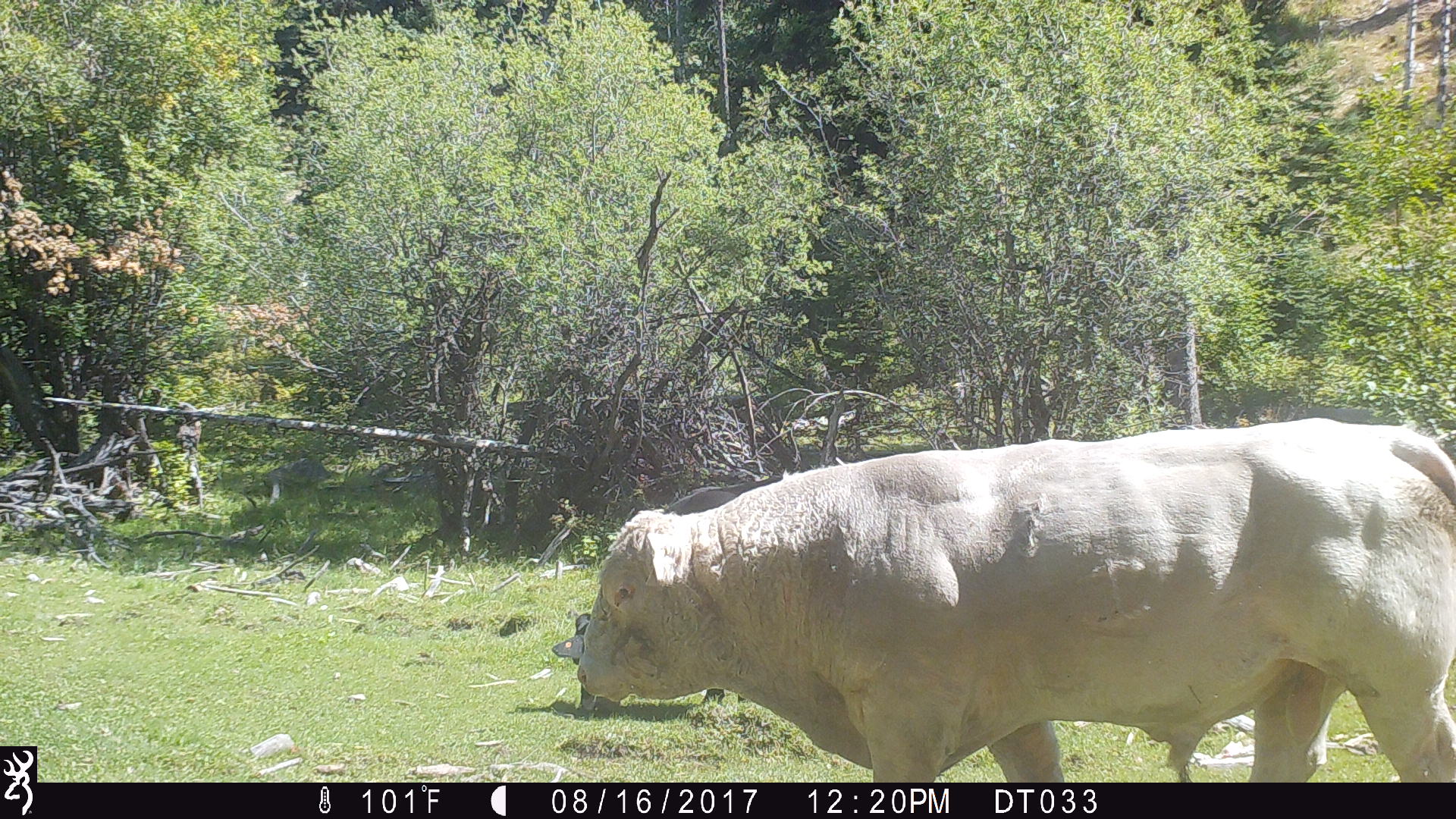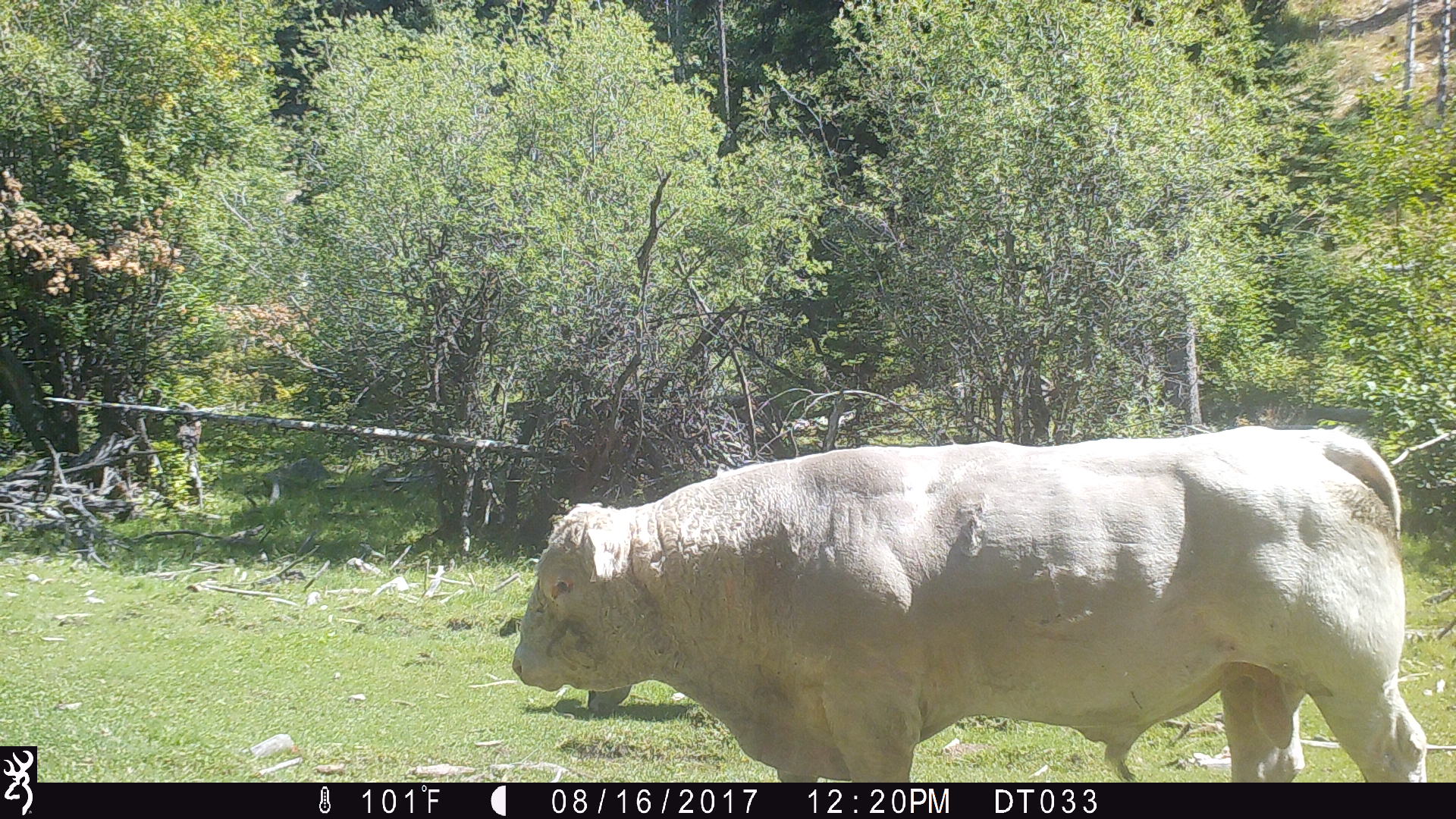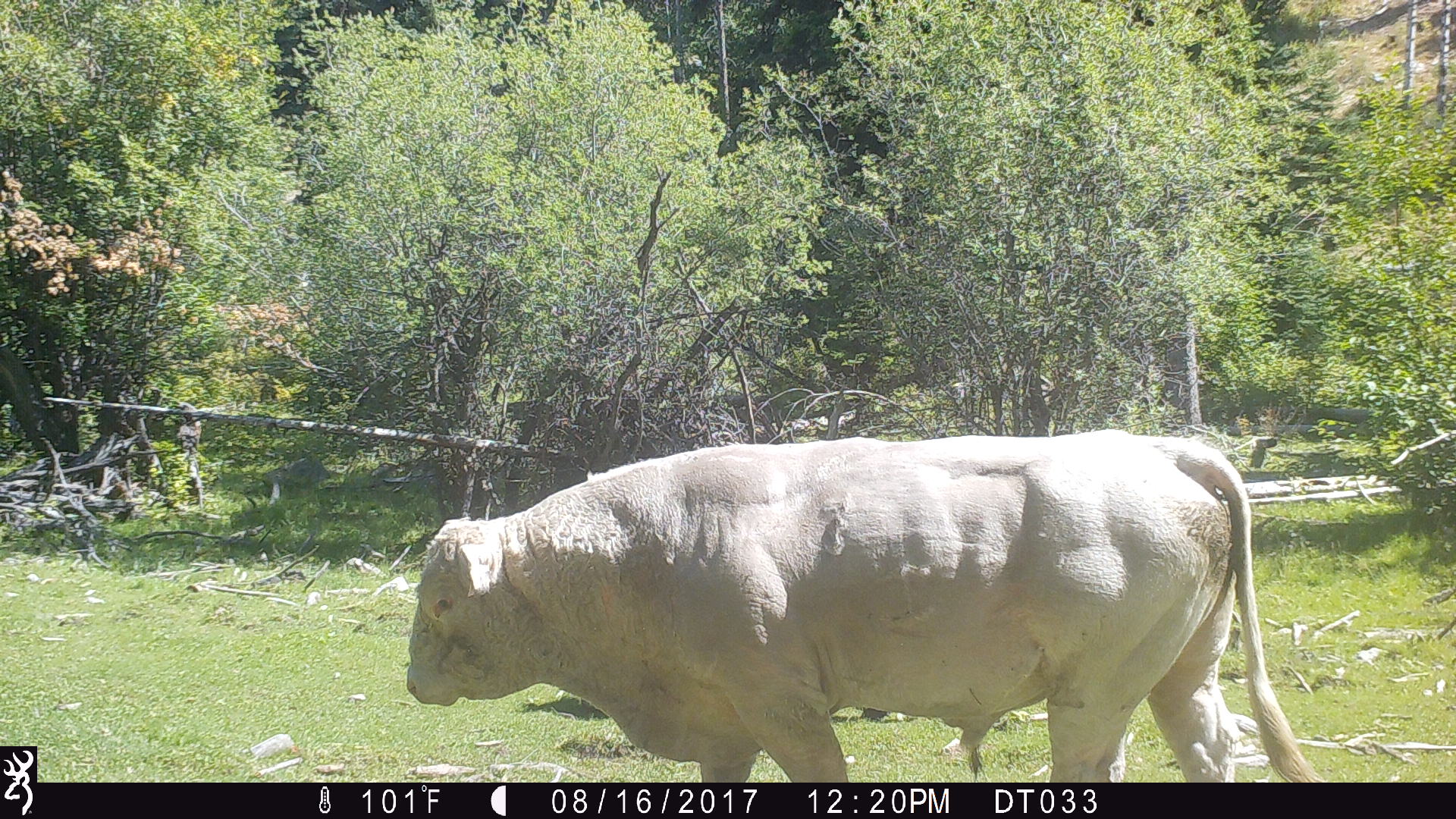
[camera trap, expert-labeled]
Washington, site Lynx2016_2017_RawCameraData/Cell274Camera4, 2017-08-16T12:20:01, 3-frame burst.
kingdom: Animalia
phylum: Chordata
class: Mammalia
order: Artiodactyla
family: Bovidae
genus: Bos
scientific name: Bos taurus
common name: domestic cattle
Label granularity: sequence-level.